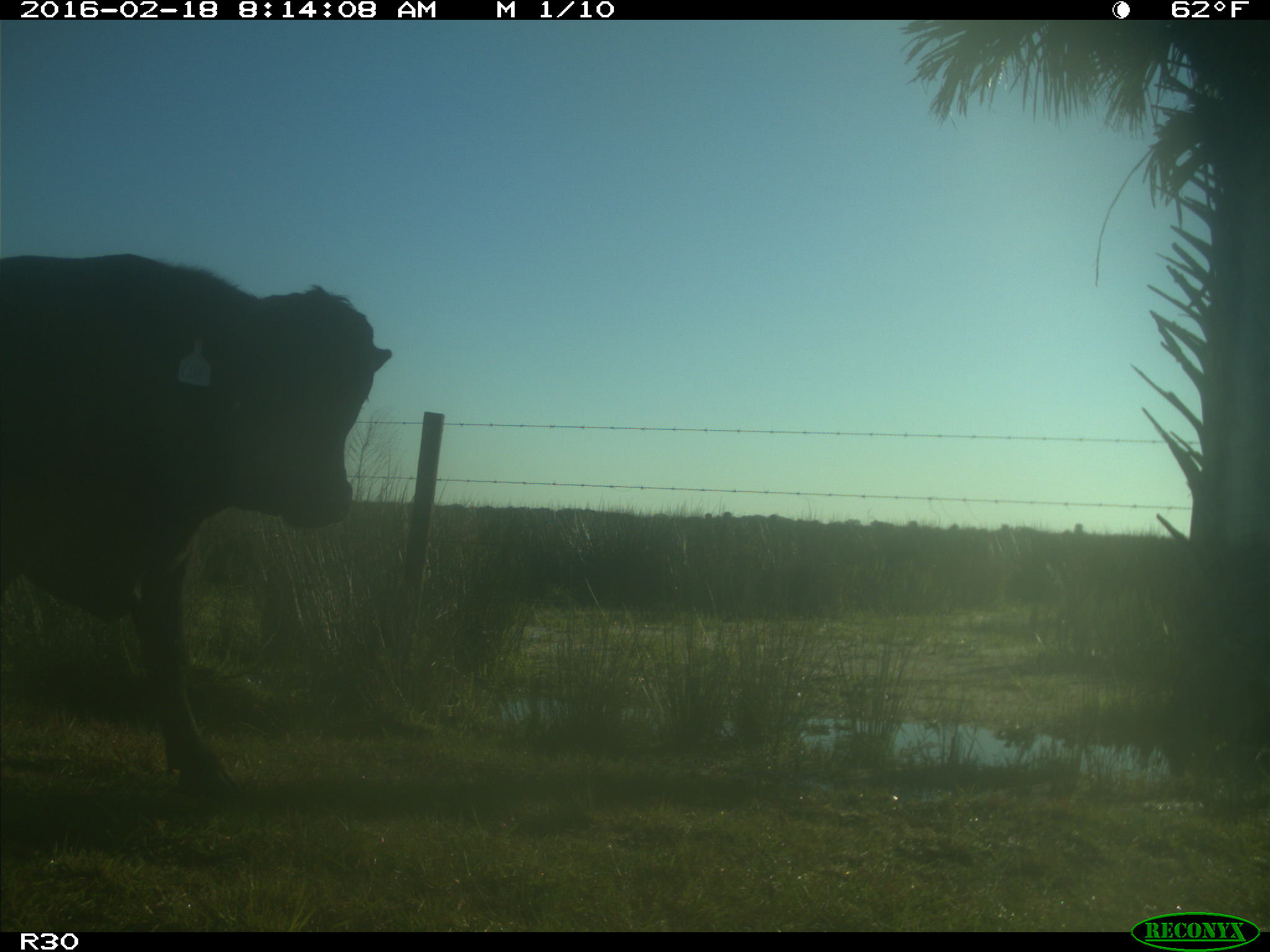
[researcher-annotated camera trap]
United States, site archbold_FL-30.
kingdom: Animalia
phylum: Chordata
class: Mammalia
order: Artiodactyla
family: Bovidae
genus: Bos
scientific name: Bos taurus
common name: domestic cow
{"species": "Bos taurus (domestic cow)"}